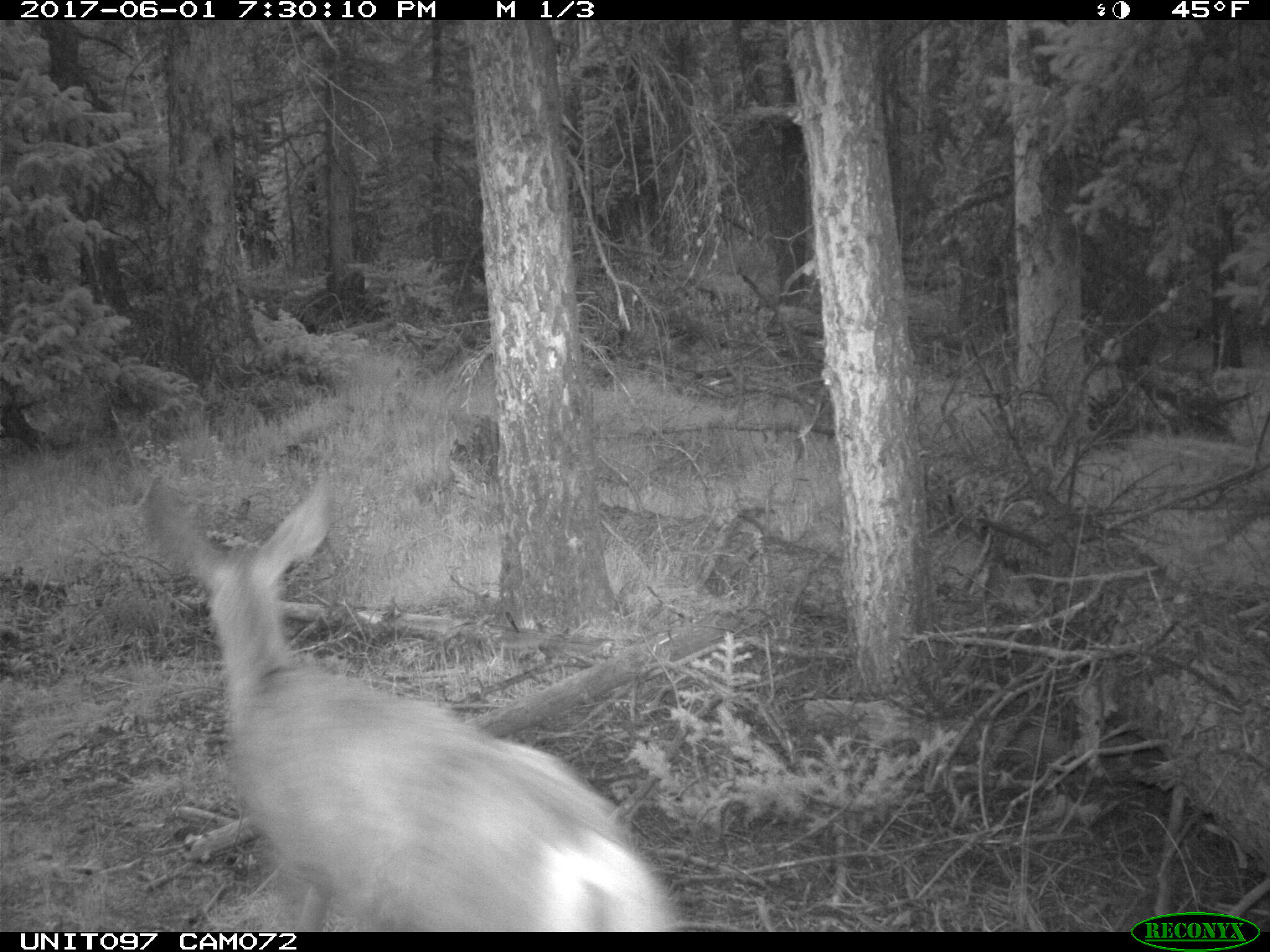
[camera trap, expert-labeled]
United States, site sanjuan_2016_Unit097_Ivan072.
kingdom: Animalia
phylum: Chordata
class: Mammalia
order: Artiodactyla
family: Cervidae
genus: Odocoileus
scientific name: Odocoileus hemionus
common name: mule deer